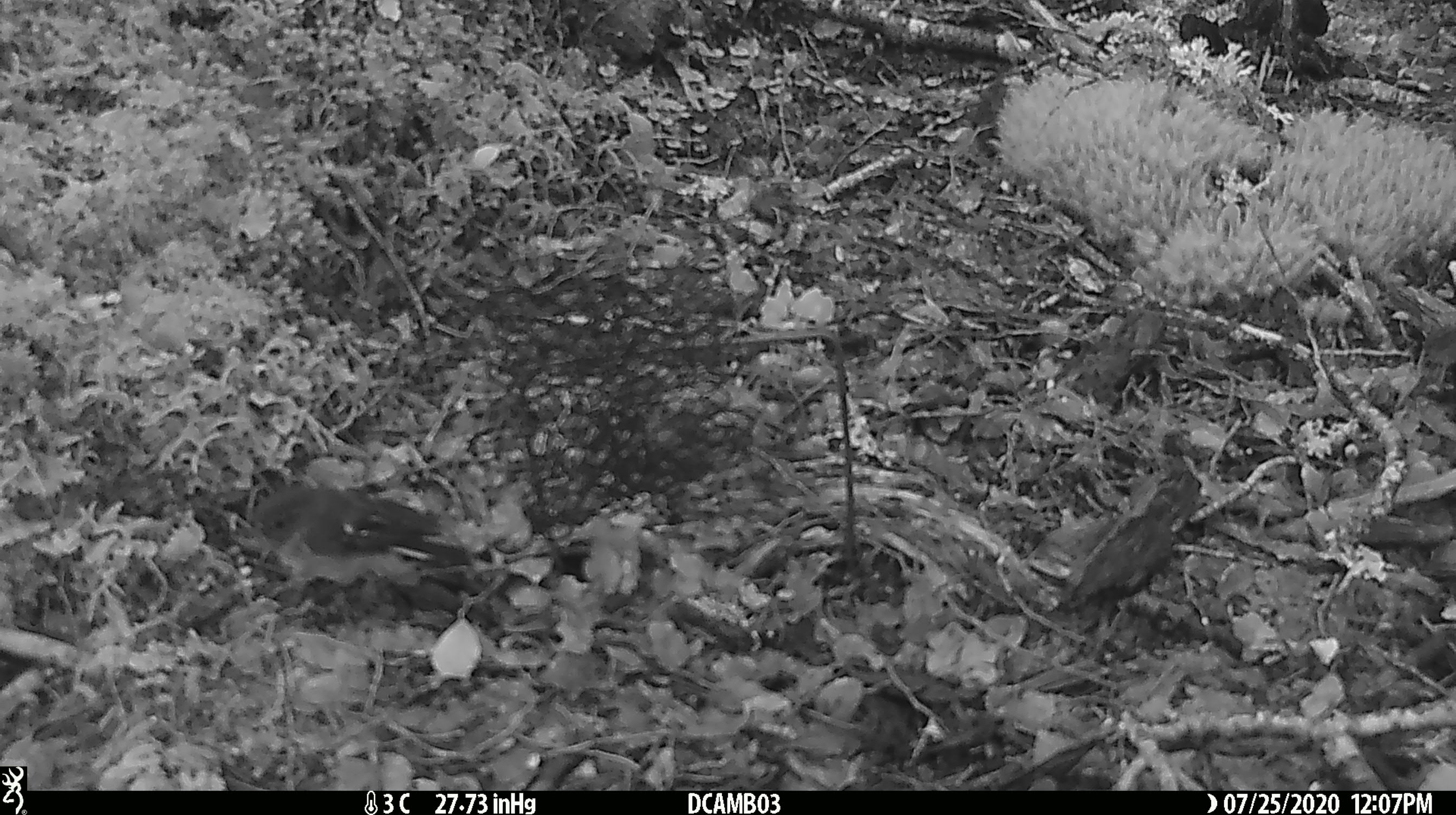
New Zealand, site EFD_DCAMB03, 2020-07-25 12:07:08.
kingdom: Animalia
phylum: Chordata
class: Aves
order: Passeriformes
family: Petroicidae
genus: Petroica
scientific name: Petroica macrocephala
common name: tomtit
Tomtit (Petroica macrocephala).